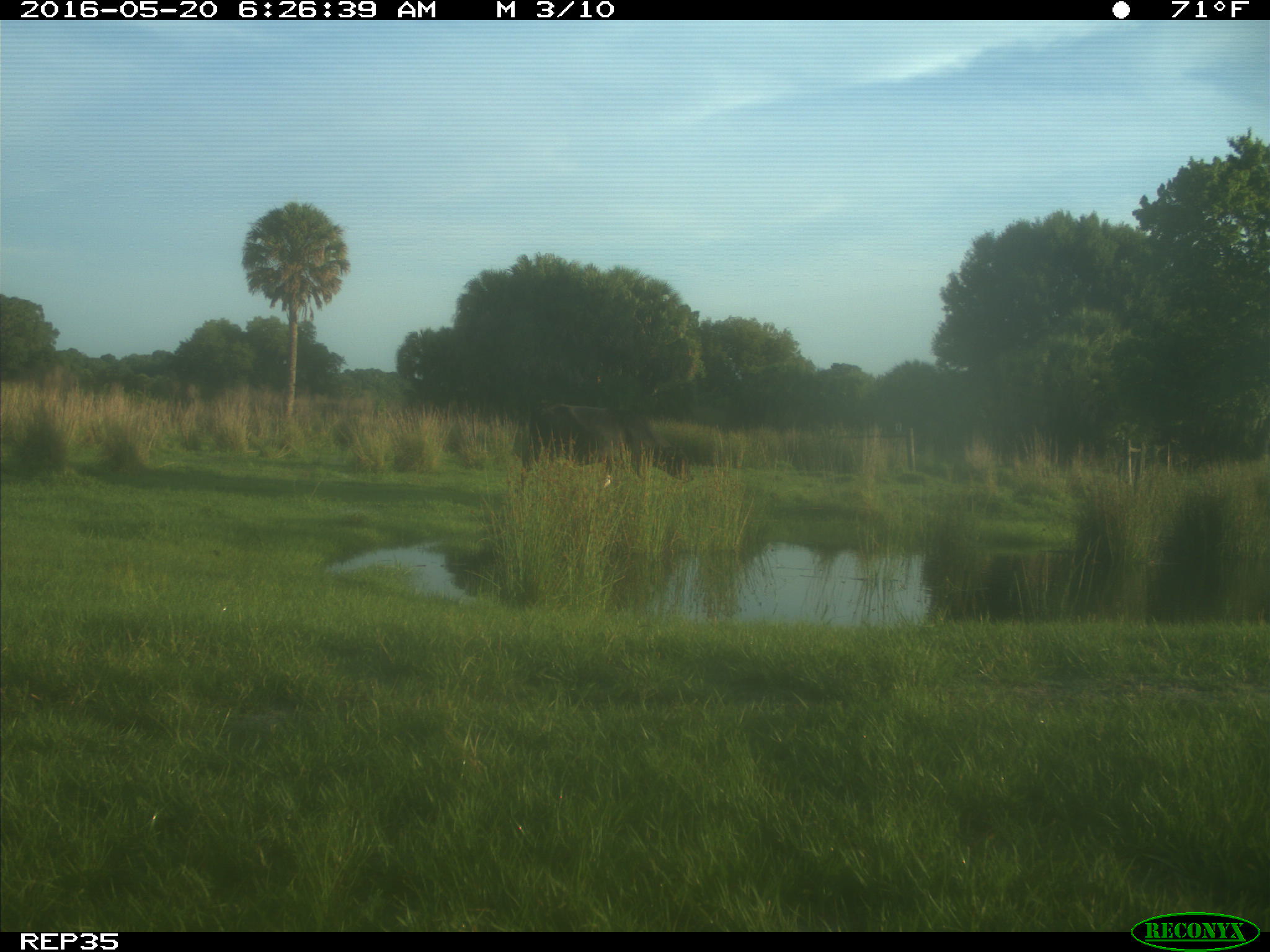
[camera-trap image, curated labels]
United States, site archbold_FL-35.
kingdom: Animalia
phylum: Chordata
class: Mammalia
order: Artiodactyla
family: Bovidae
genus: Bos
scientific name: Bos taurus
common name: domestic cow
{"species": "Bos taurus (domestic cow)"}